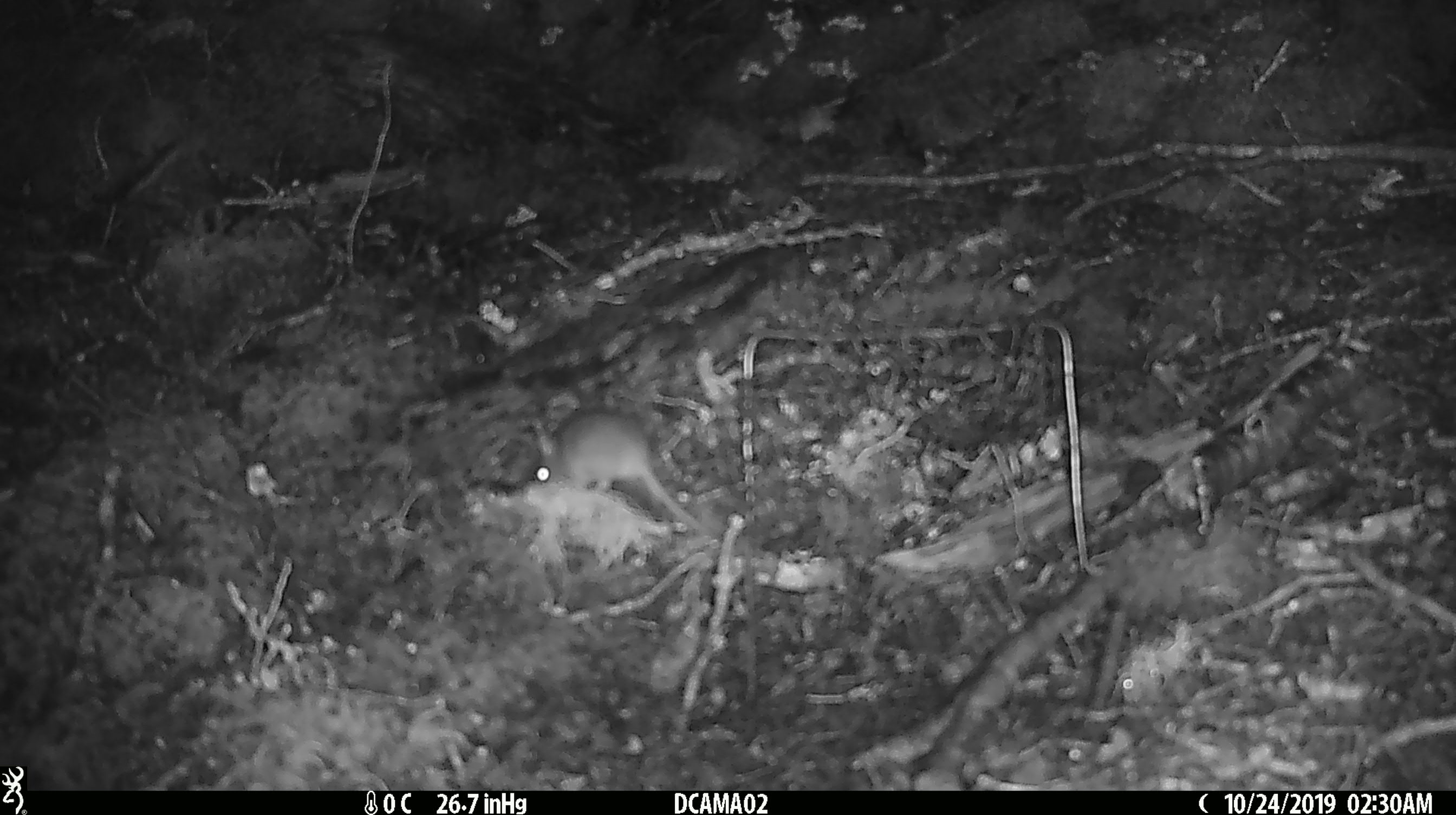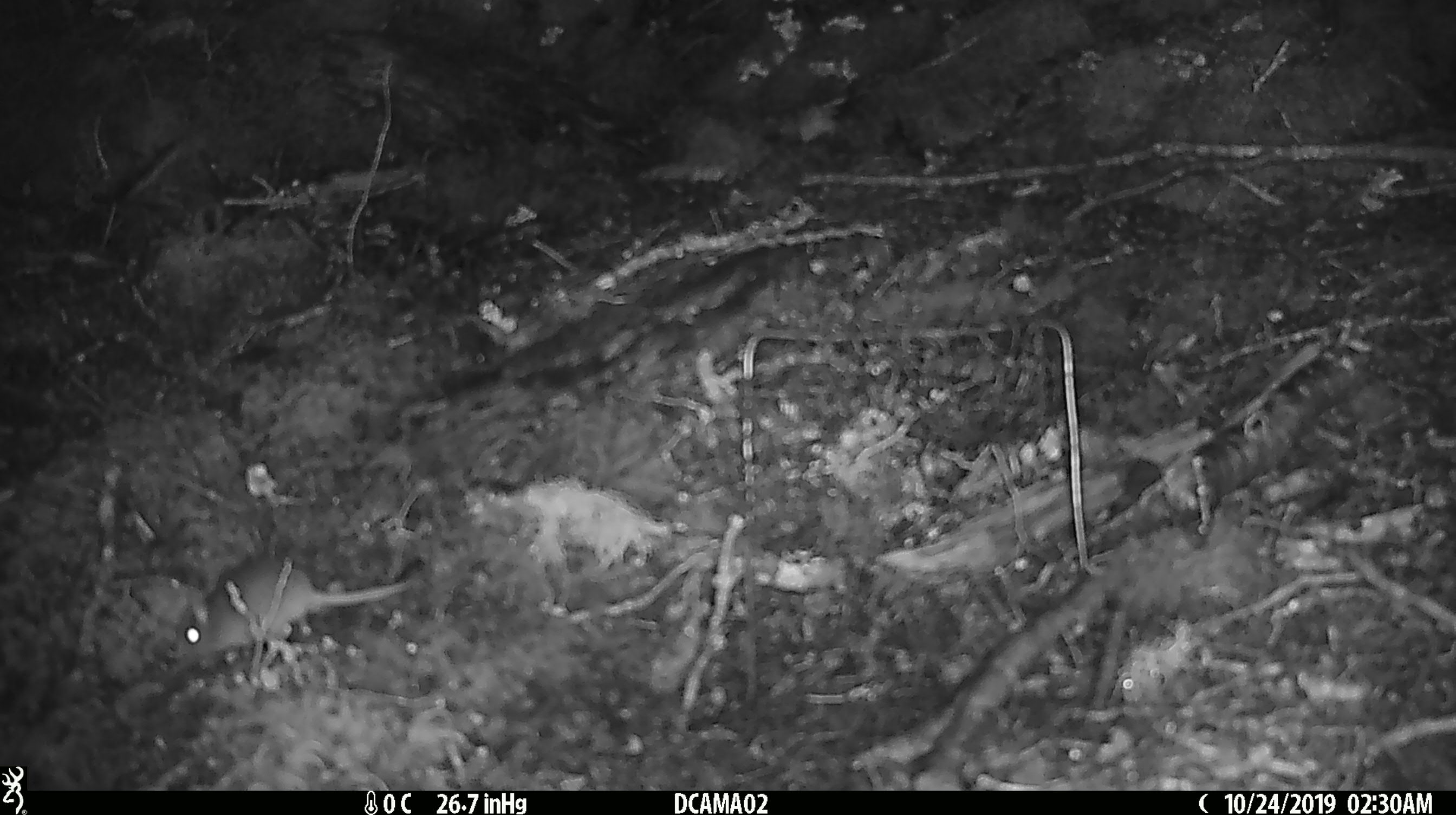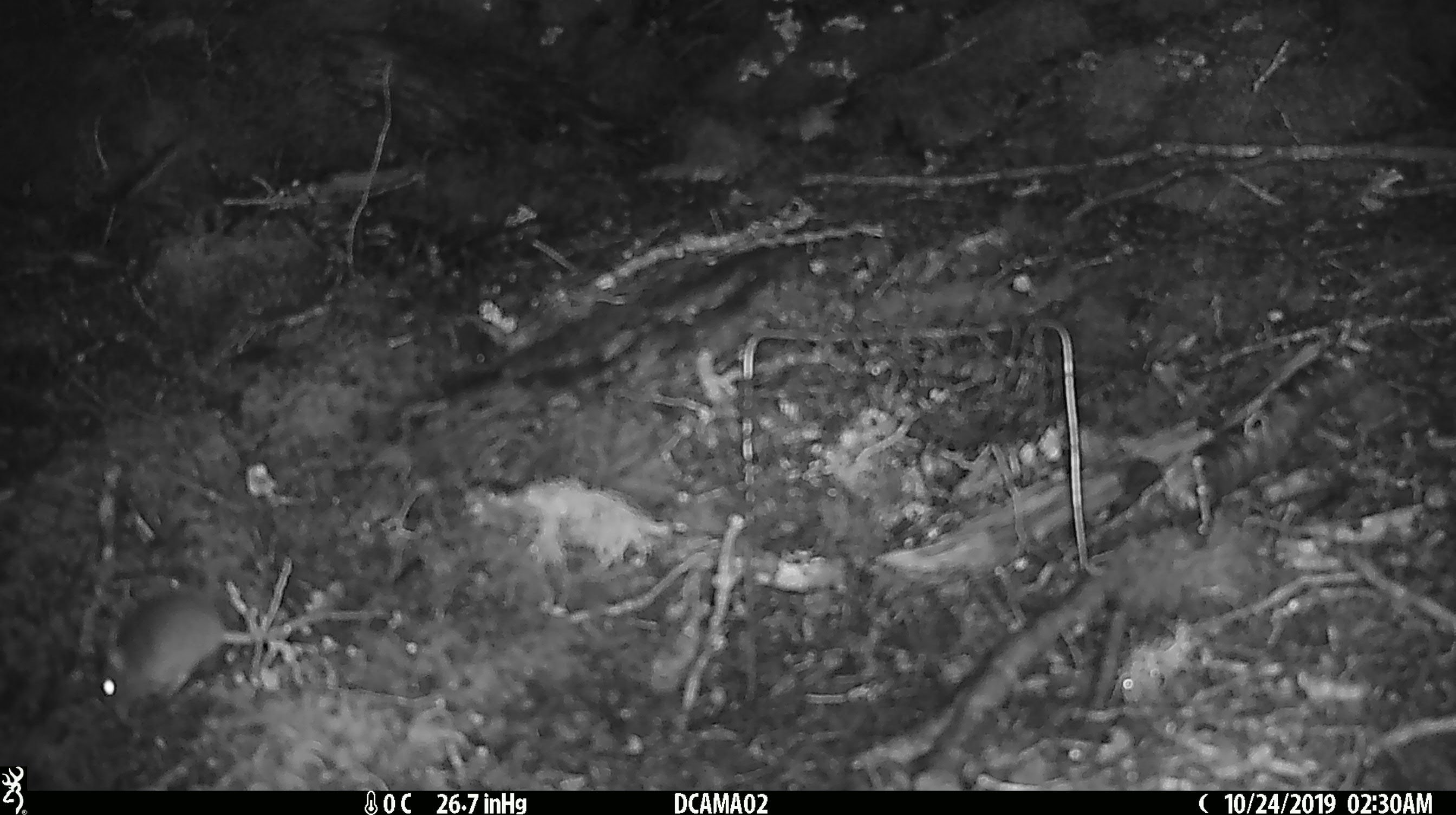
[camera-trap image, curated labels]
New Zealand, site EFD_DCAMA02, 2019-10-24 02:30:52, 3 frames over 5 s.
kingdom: Animalia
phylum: Chordata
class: Mammalia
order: Rodentia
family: Muridae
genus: Mus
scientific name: Mus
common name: mouse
Mouse (Mus).